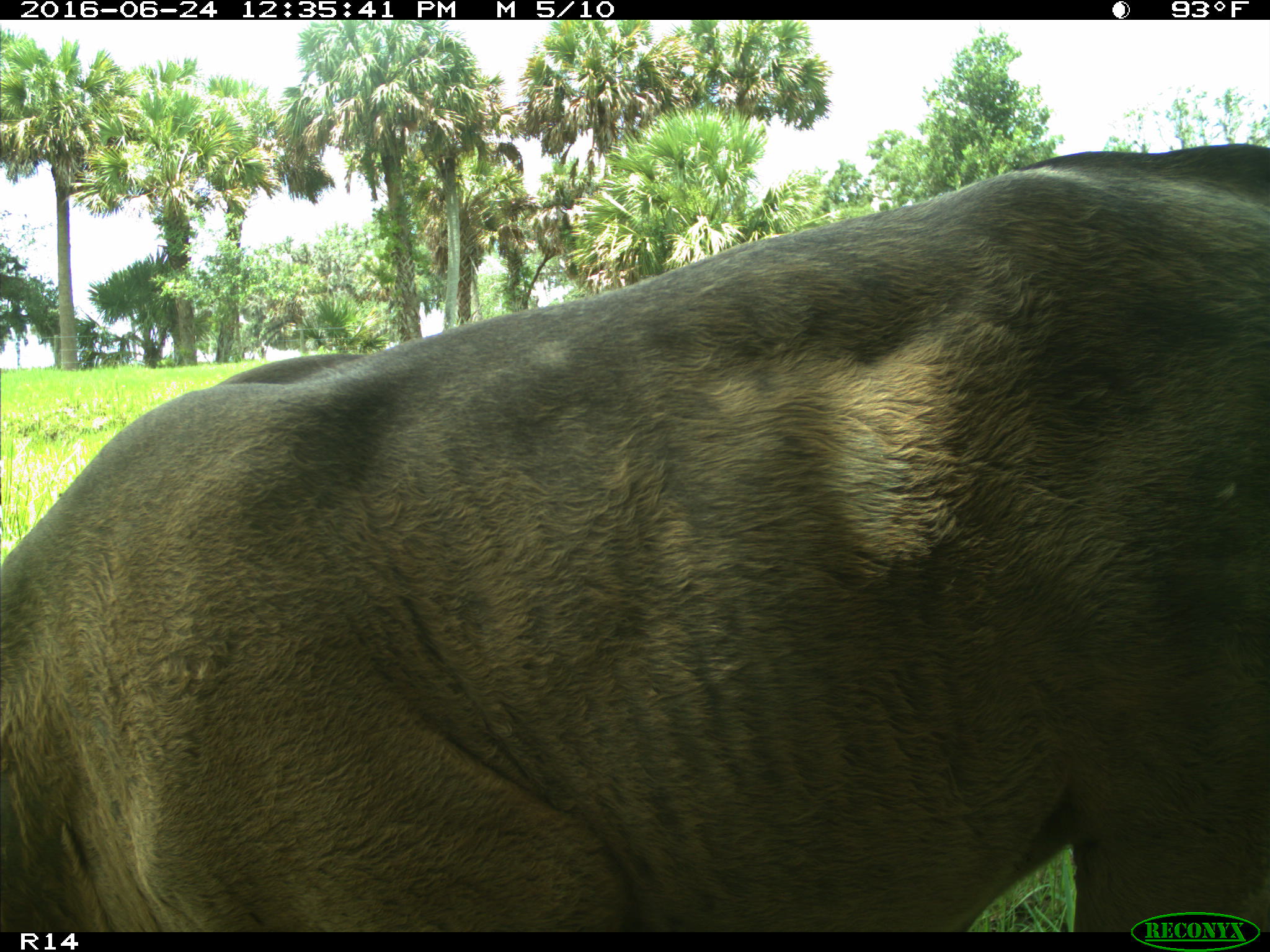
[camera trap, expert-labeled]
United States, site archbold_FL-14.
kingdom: Animalia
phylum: Chordata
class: Mammalia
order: Artiodactyla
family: Bovidae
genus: Bos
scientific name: Bos taurus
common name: domestic cow